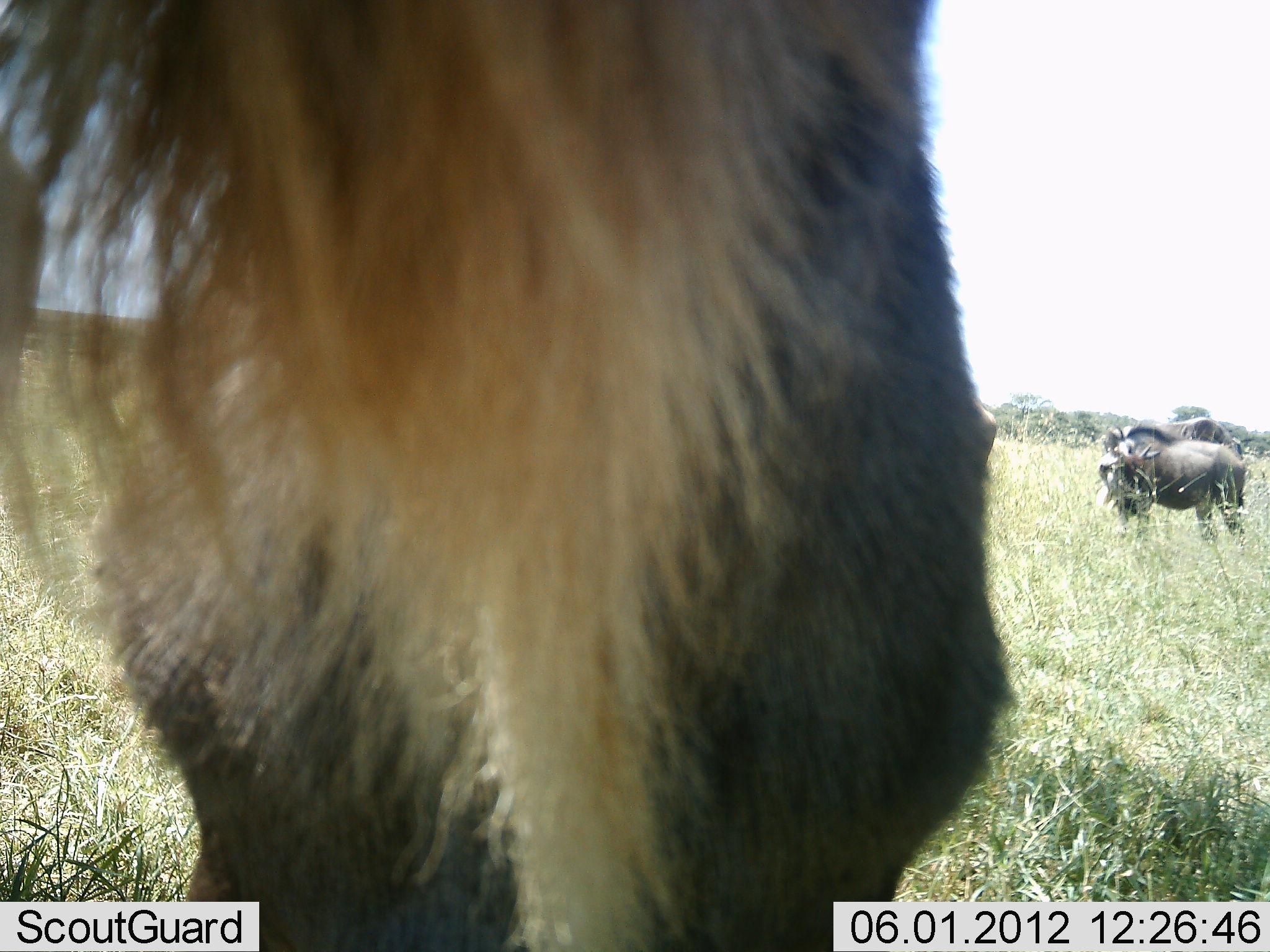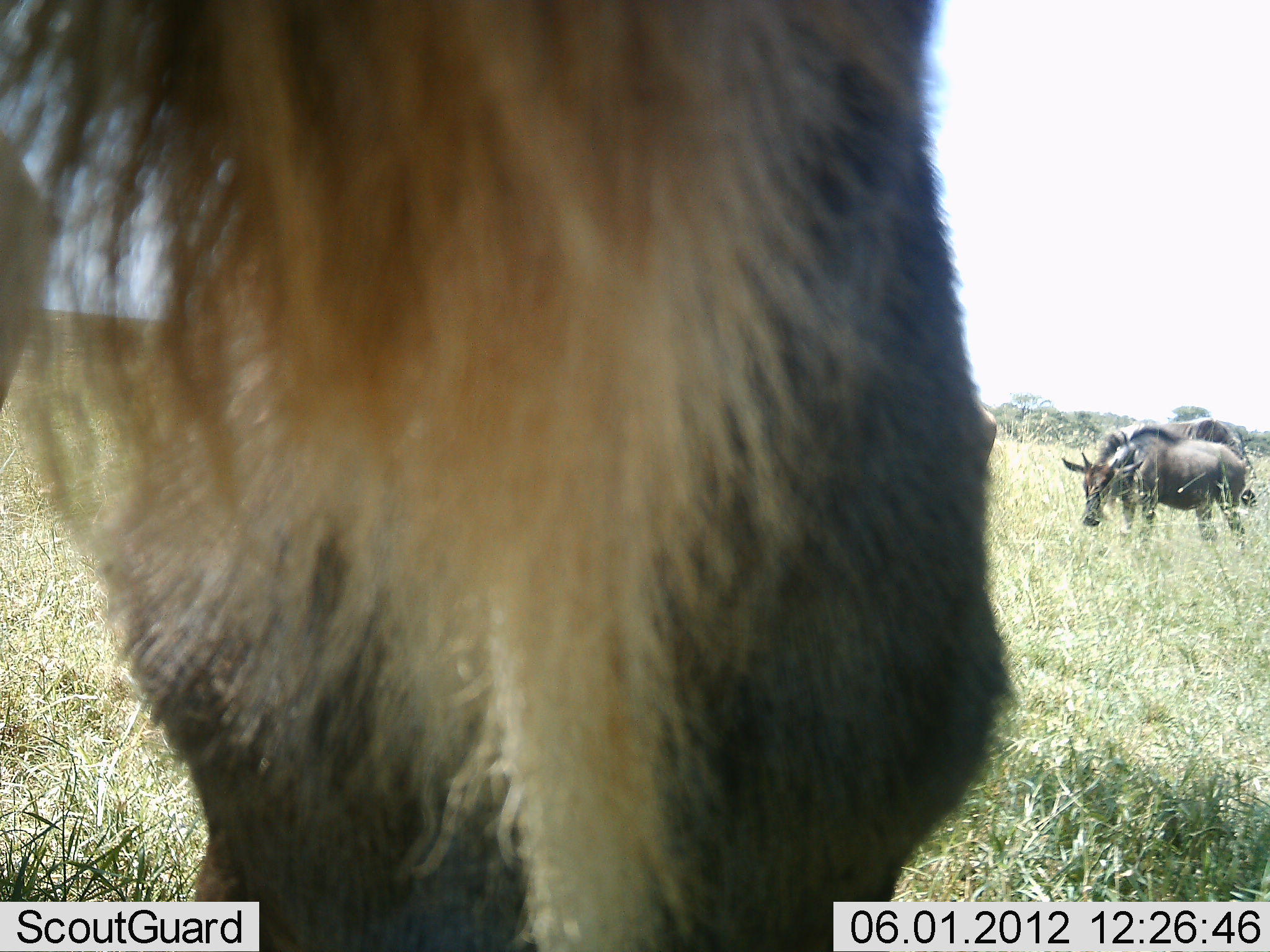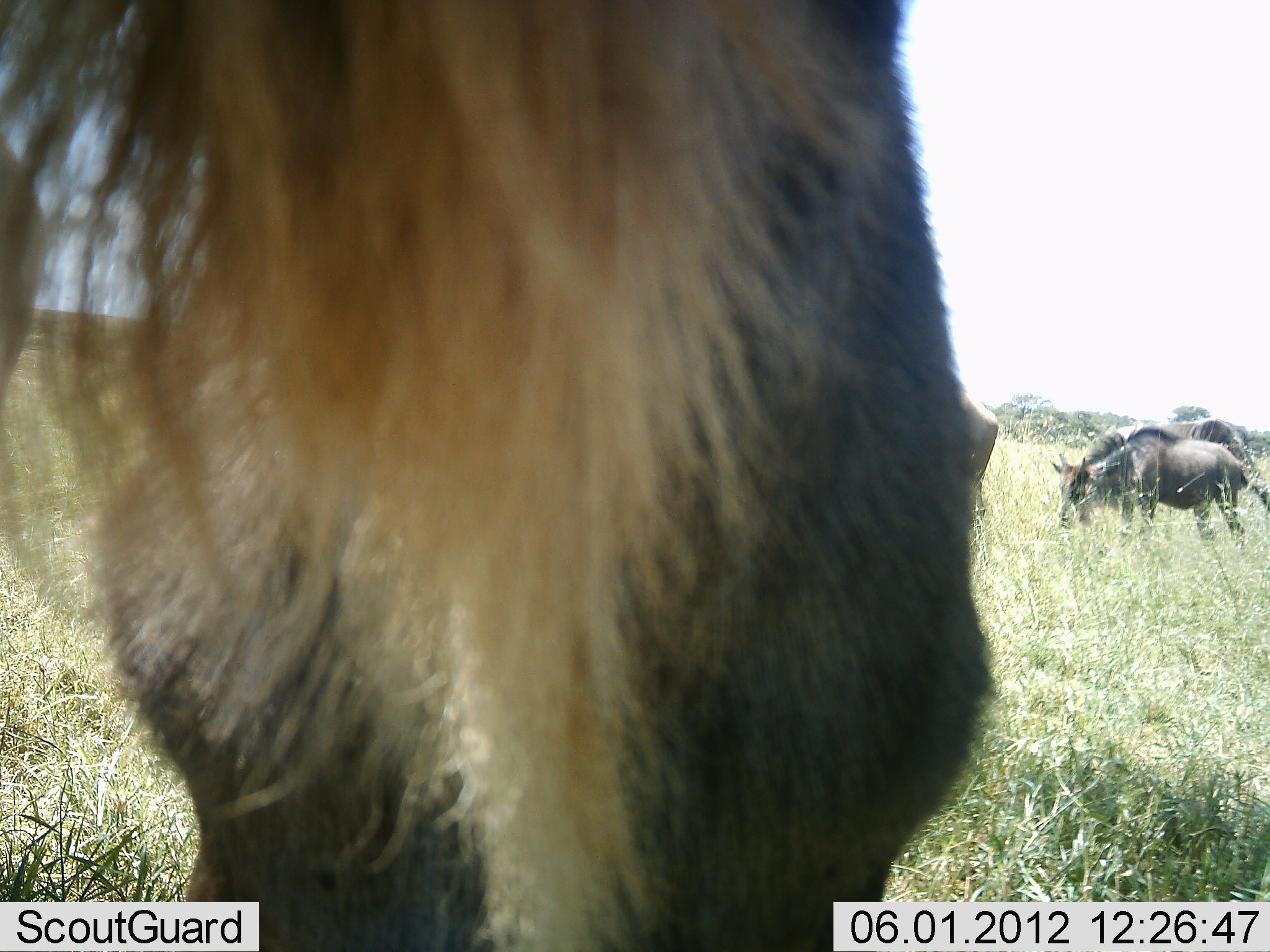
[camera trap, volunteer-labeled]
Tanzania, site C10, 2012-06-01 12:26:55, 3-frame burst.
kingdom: Animalia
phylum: Chordata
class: Mammalia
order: Artiodactyla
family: Bovidae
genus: Connochaetes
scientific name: Connochaetes taurinus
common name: blue wildebeest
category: wildebeest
Wildebeest (blue wildebeest) (Connochaetes taurinus), count 4. Behavior (volunteer vote fractions): standing 90%, resting 0%, moving 10%, interacting 10%. Young present (vote fraction): 10%. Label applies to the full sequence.